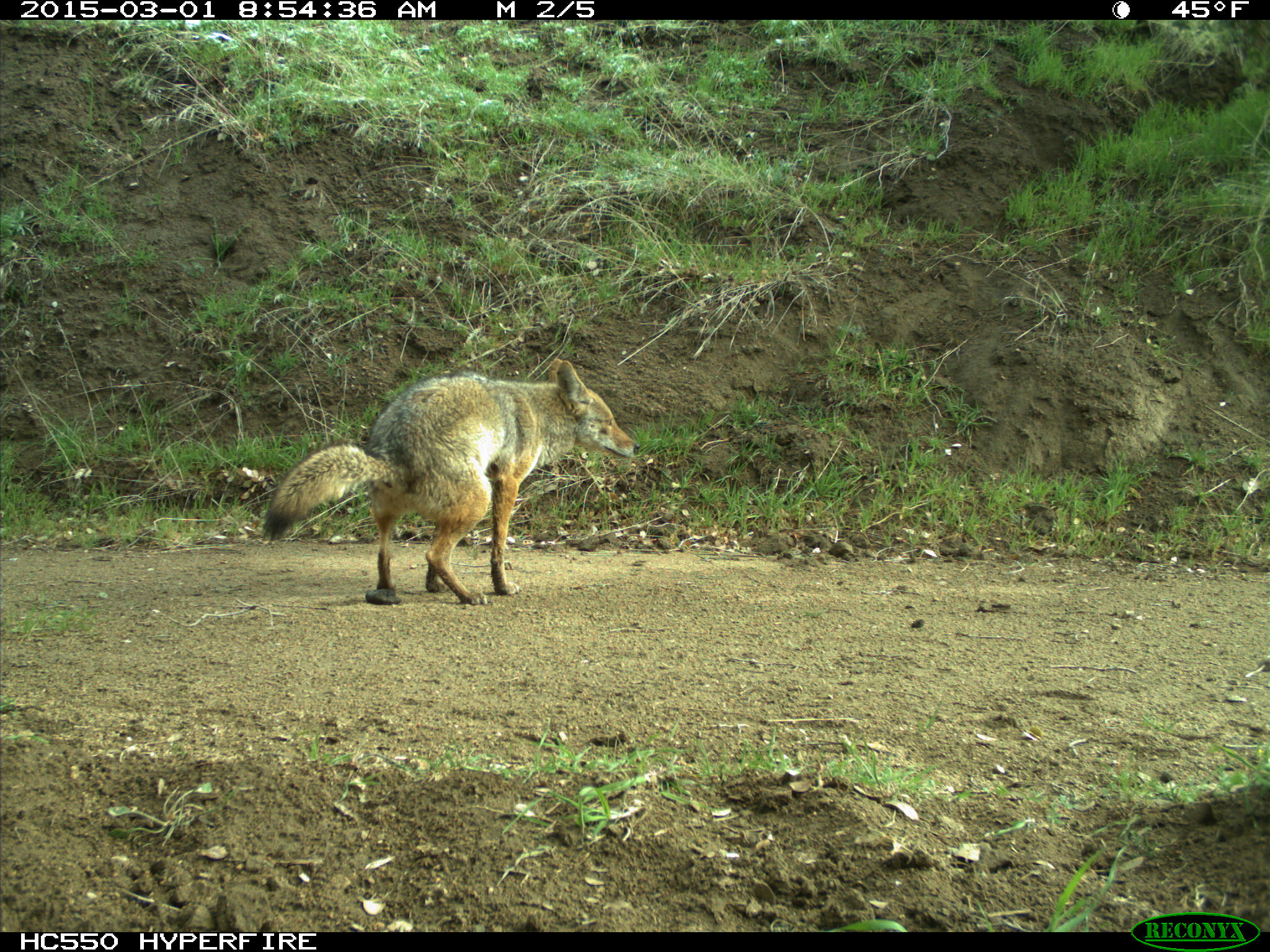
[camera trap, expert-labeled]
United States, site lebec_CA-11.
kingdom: Animalia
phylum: Chordata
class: Mammalia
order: Carnivora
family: Canidae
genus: Canis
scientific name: Canis latrans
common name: coyote